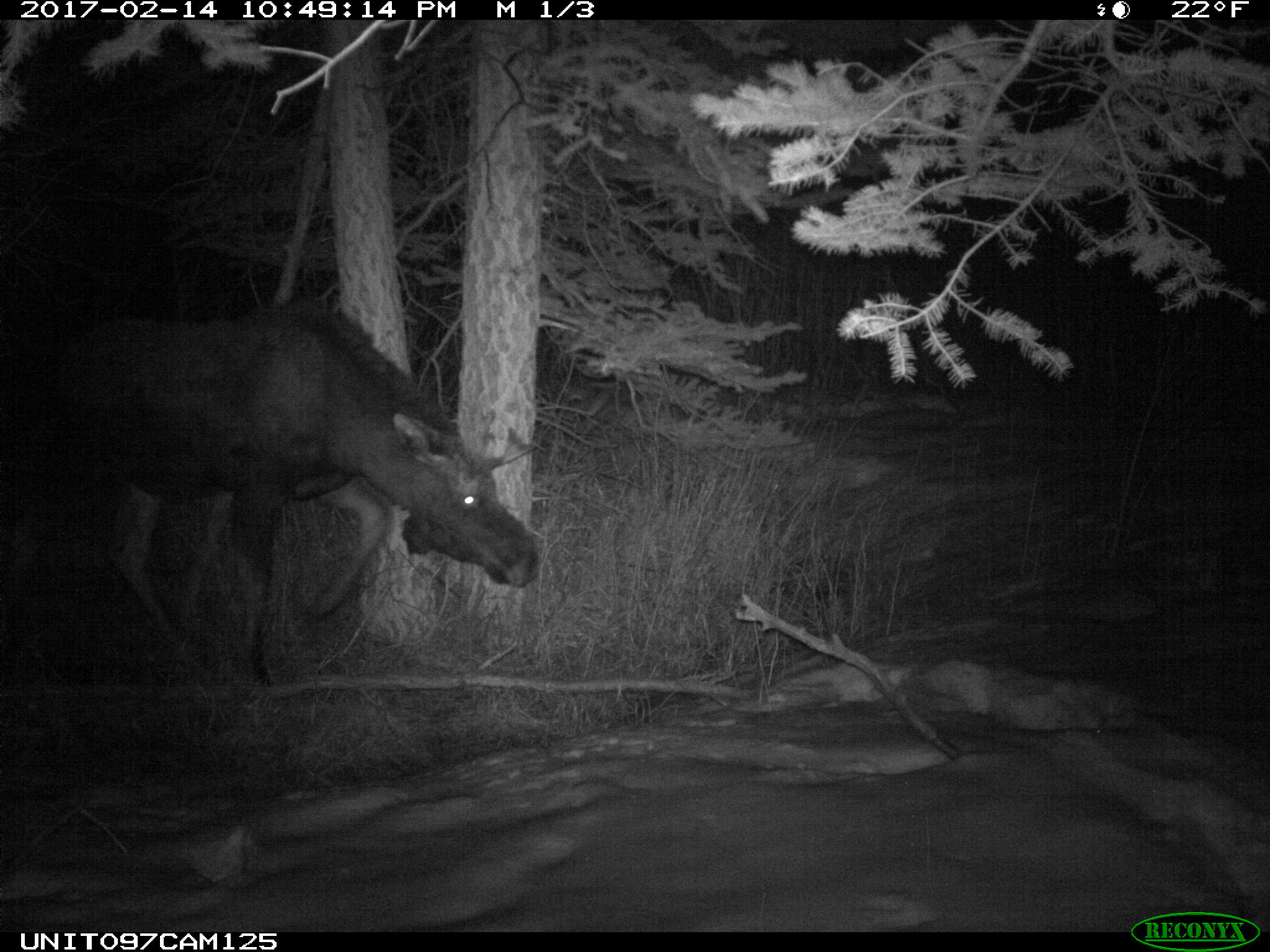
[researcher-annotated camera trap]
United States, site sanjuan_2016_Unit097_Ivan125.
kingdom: Animalia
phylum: Chordata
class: Mammalia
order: Artiodactyla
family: Cervidae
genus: Alces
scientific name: Alces alces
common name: moose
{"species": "Alces alces (moose)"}